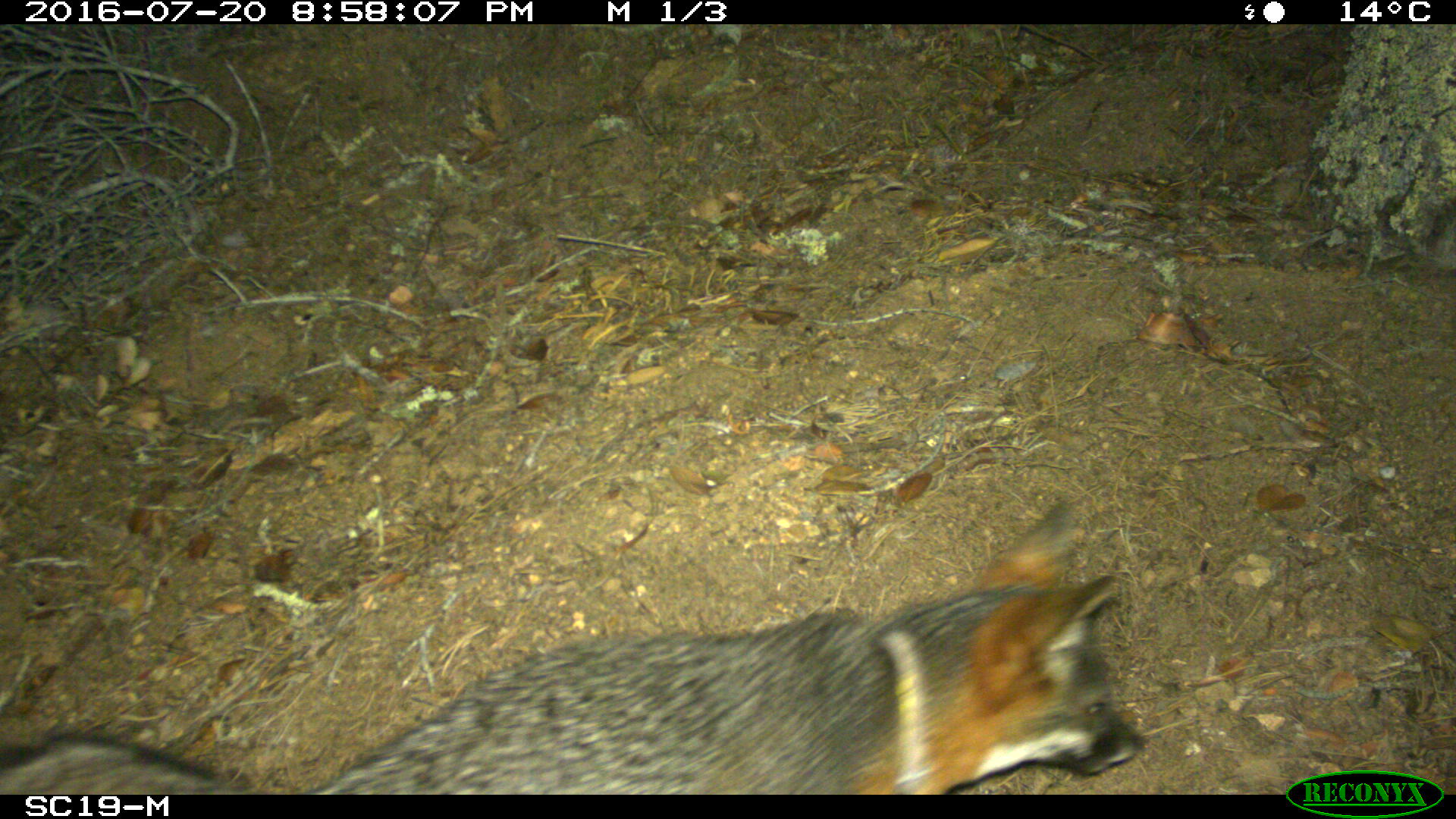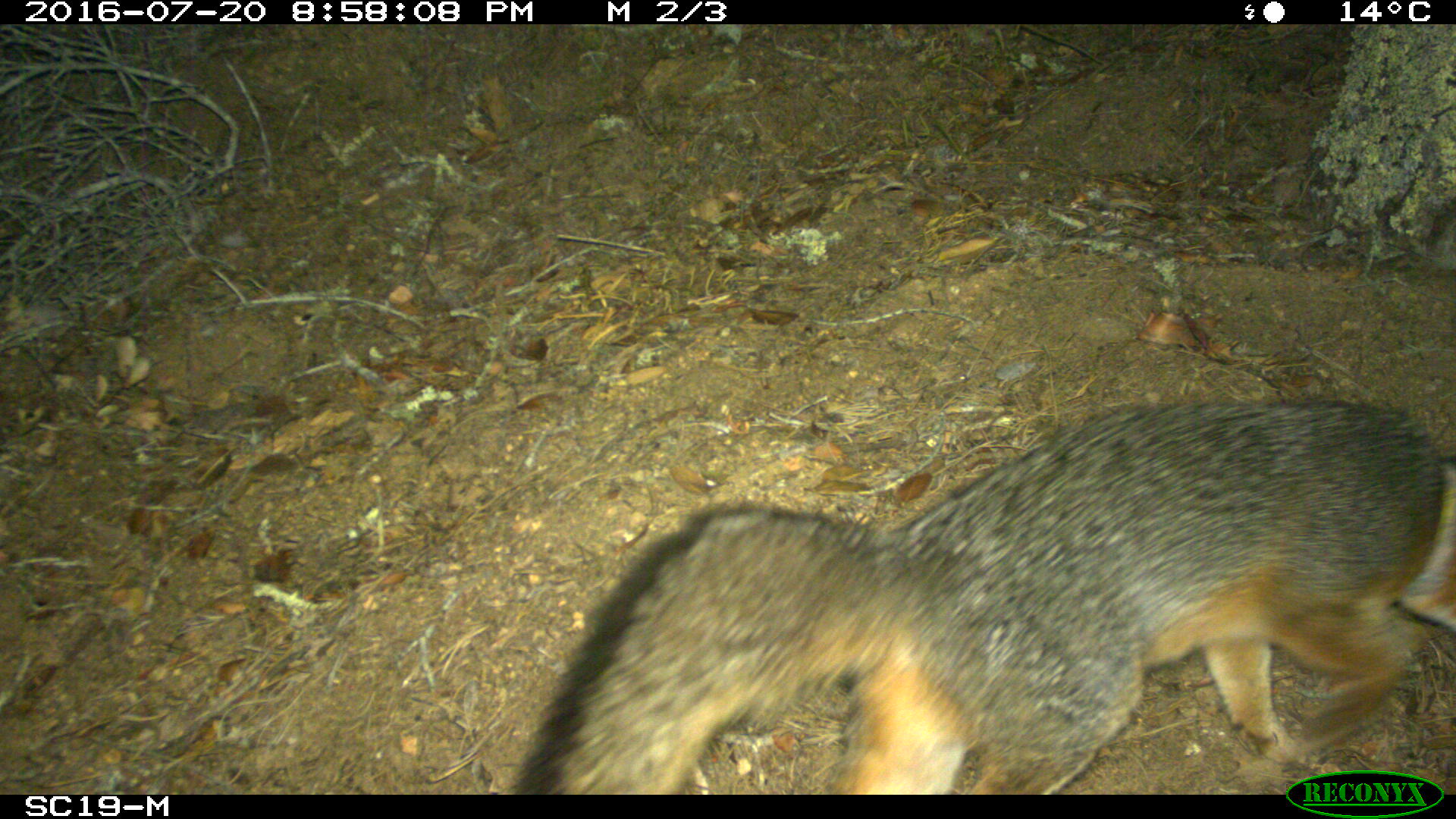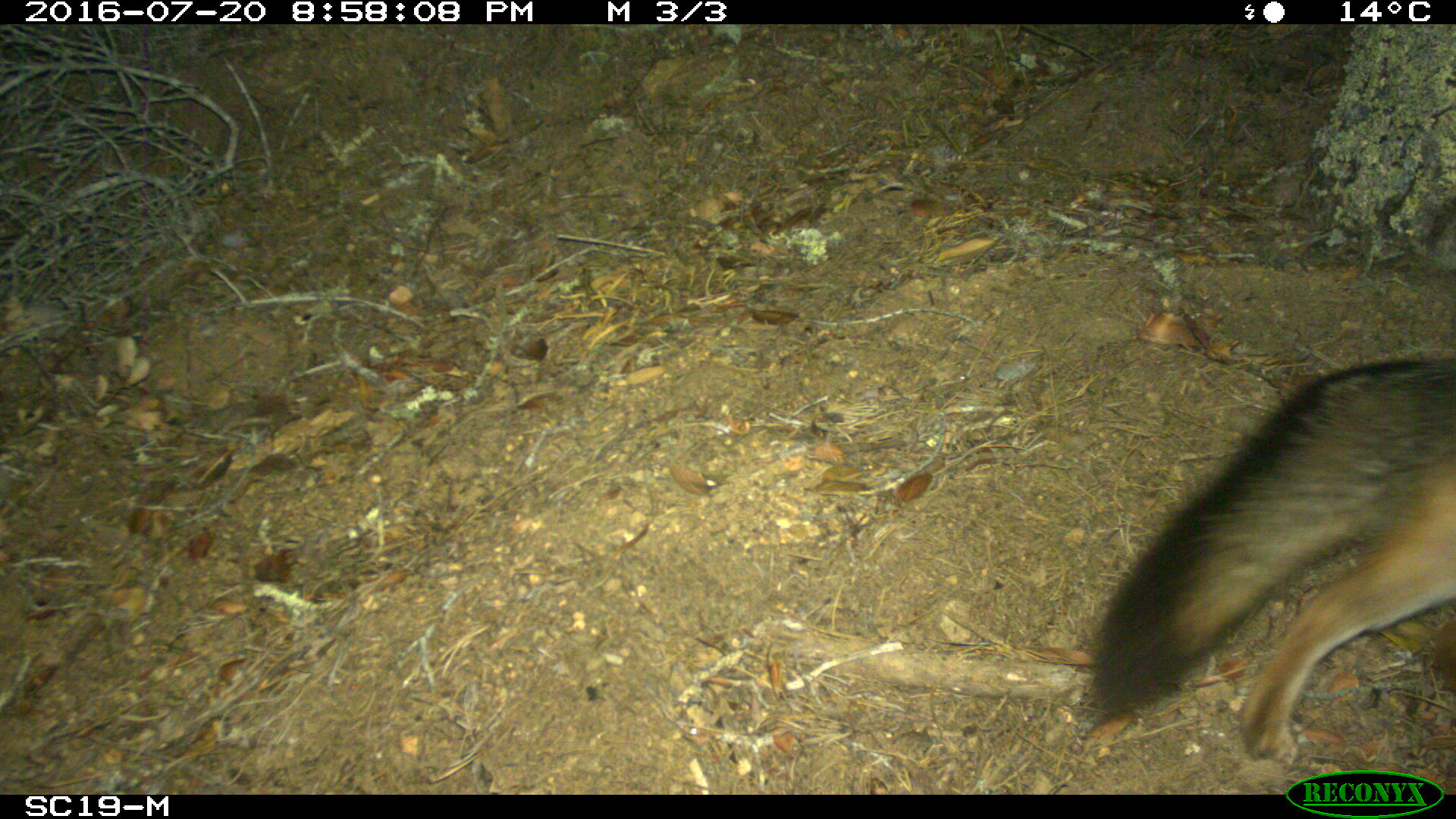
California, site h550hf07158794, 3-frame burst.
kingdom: Animalia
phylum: Chordata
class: Mammalia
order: Carnivora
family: Canidae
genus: Urocyon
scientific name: Urocyon littoralis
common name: island fox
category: fox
Fox (island fox) (Urocyon littoralis).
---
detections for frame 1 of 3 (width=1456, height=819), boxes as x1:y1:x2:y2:
fox: 0:502:1145:794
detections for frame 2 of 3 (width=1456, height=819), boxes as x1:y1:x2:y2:
fox: 515:395:1455:790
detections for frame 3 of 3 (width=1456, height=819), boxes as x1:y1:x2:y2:
fox: 1090:356:1455:769